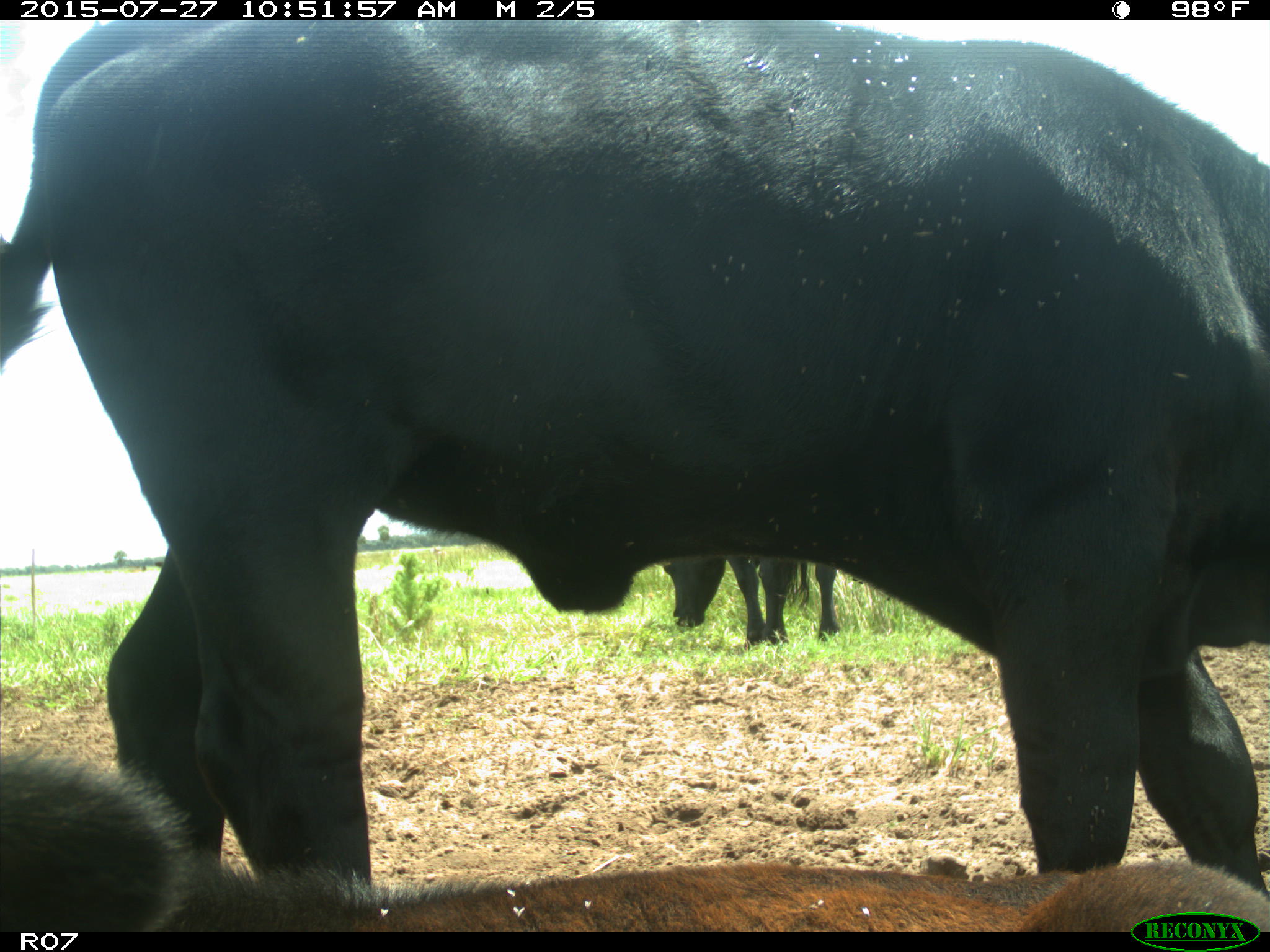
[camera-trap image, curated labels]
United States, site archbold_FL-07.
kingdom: Animalia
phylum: Chordata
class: Mammalia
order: Artiodactyla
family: Bovidae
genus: Bos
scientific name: Bos taurus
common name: domestic cow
Bos taurus (domestic cow).